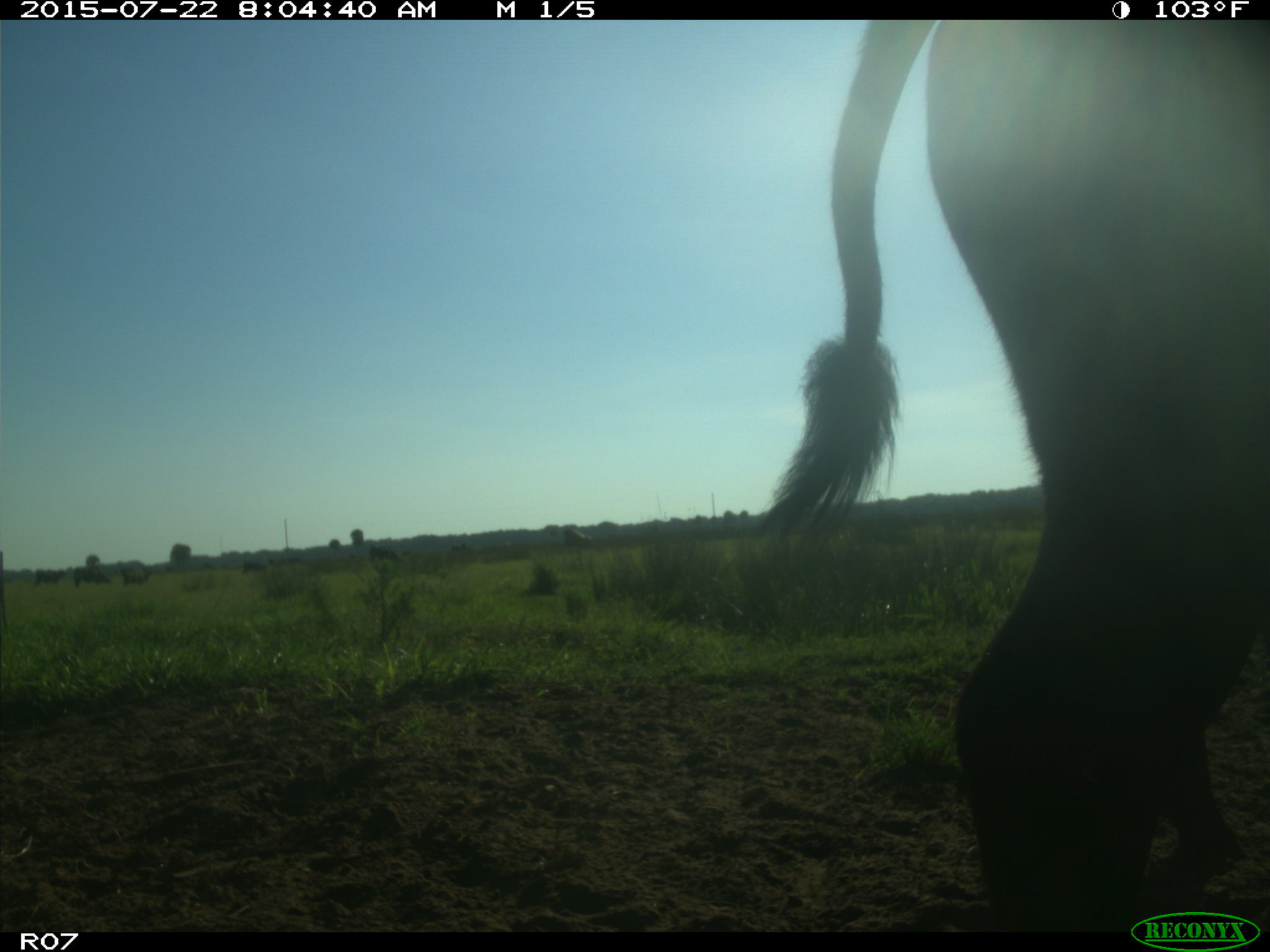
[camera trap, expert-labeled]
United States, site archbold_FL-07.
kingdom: Animalia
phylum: Chordata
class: Mammalia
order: Artiodactyla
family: Bovidae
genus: Bos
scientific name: Bos taurus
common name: domestic cow